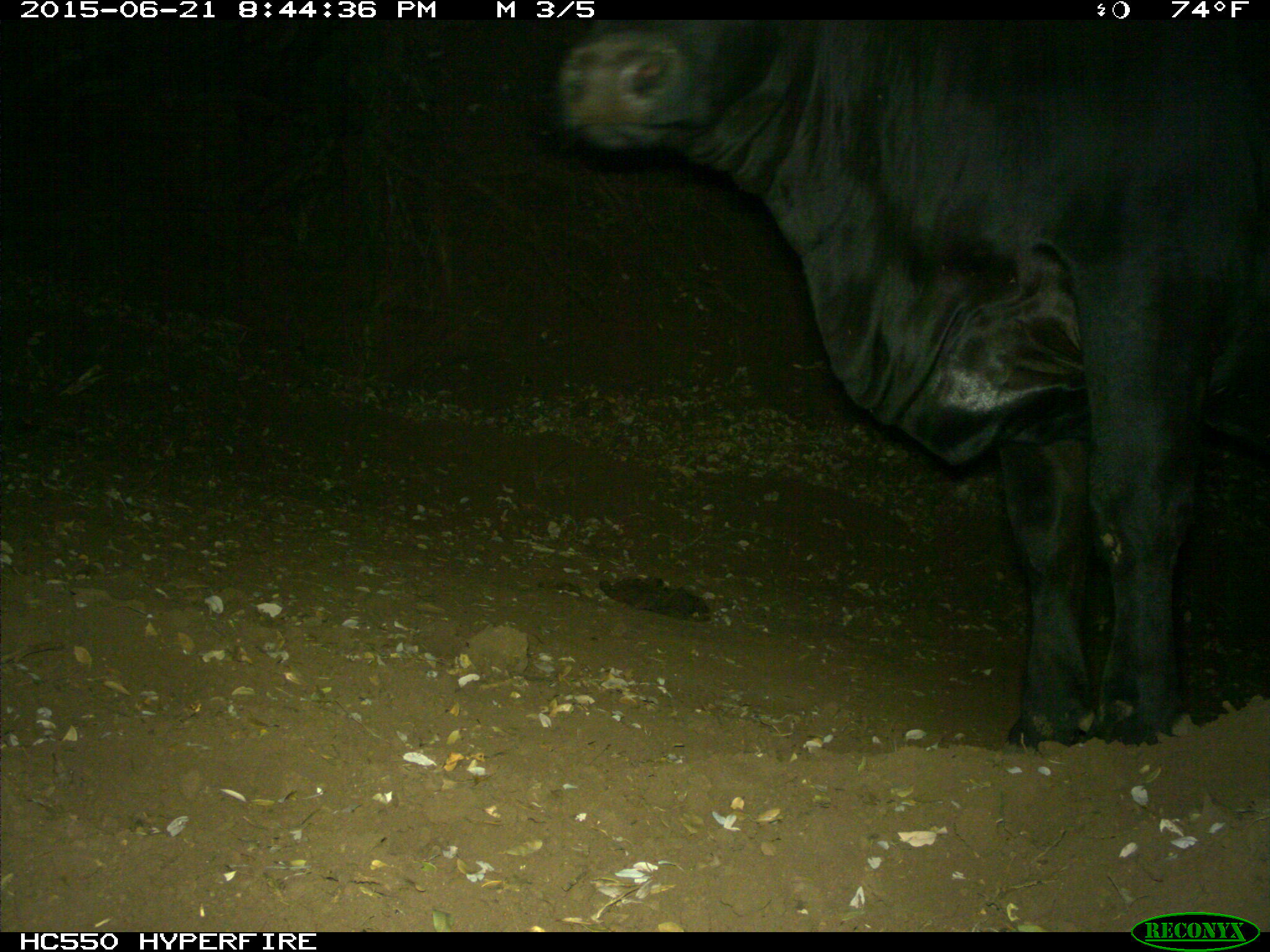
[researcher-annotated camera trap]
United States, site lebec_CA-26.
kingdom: Animalia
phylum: Chordata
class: Mammalia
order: Artiodactyla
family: Bovidae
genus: Bos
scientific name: Bos taurus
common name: domestic cow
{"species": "Bos taurus (domestic cow)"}